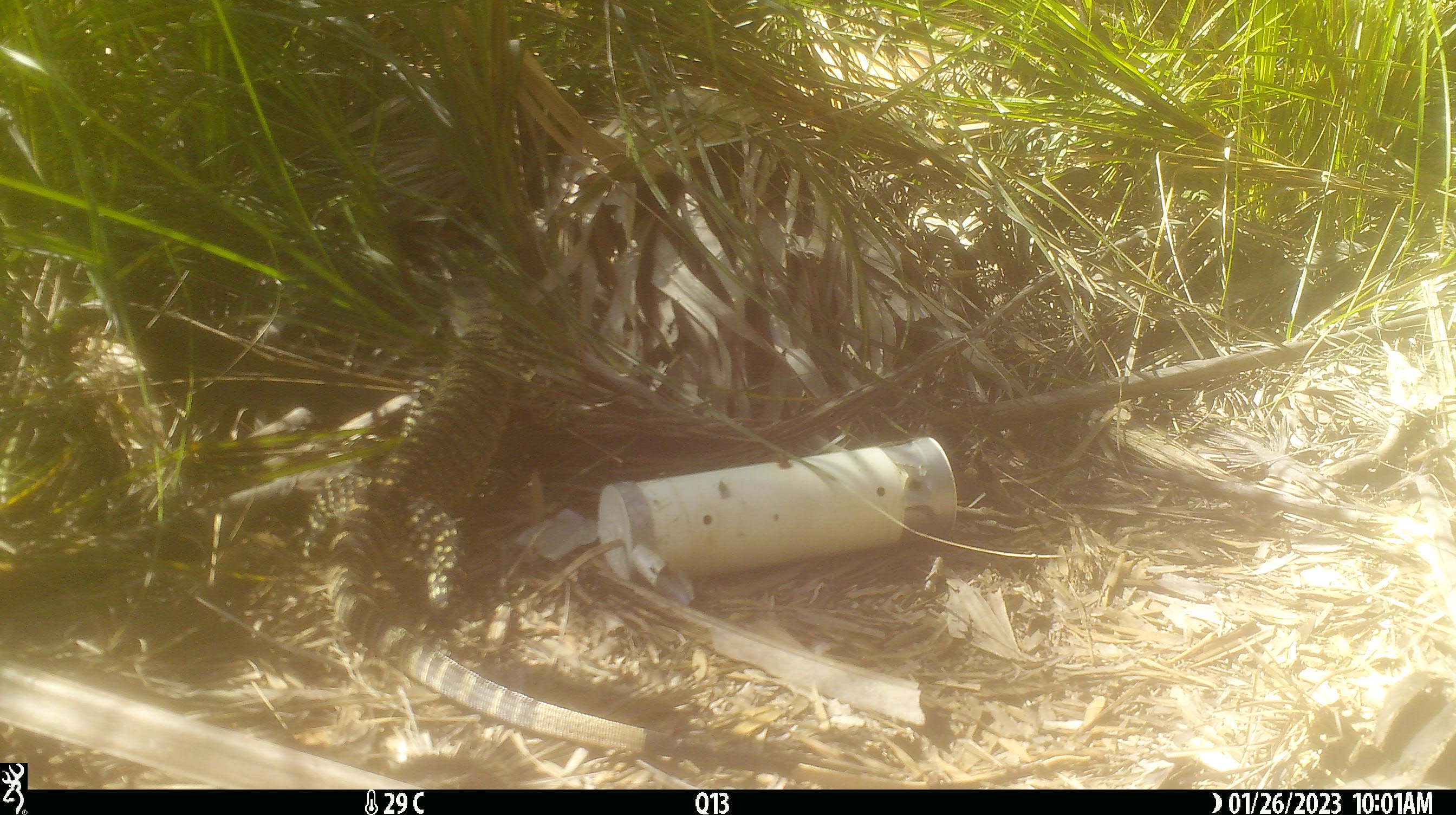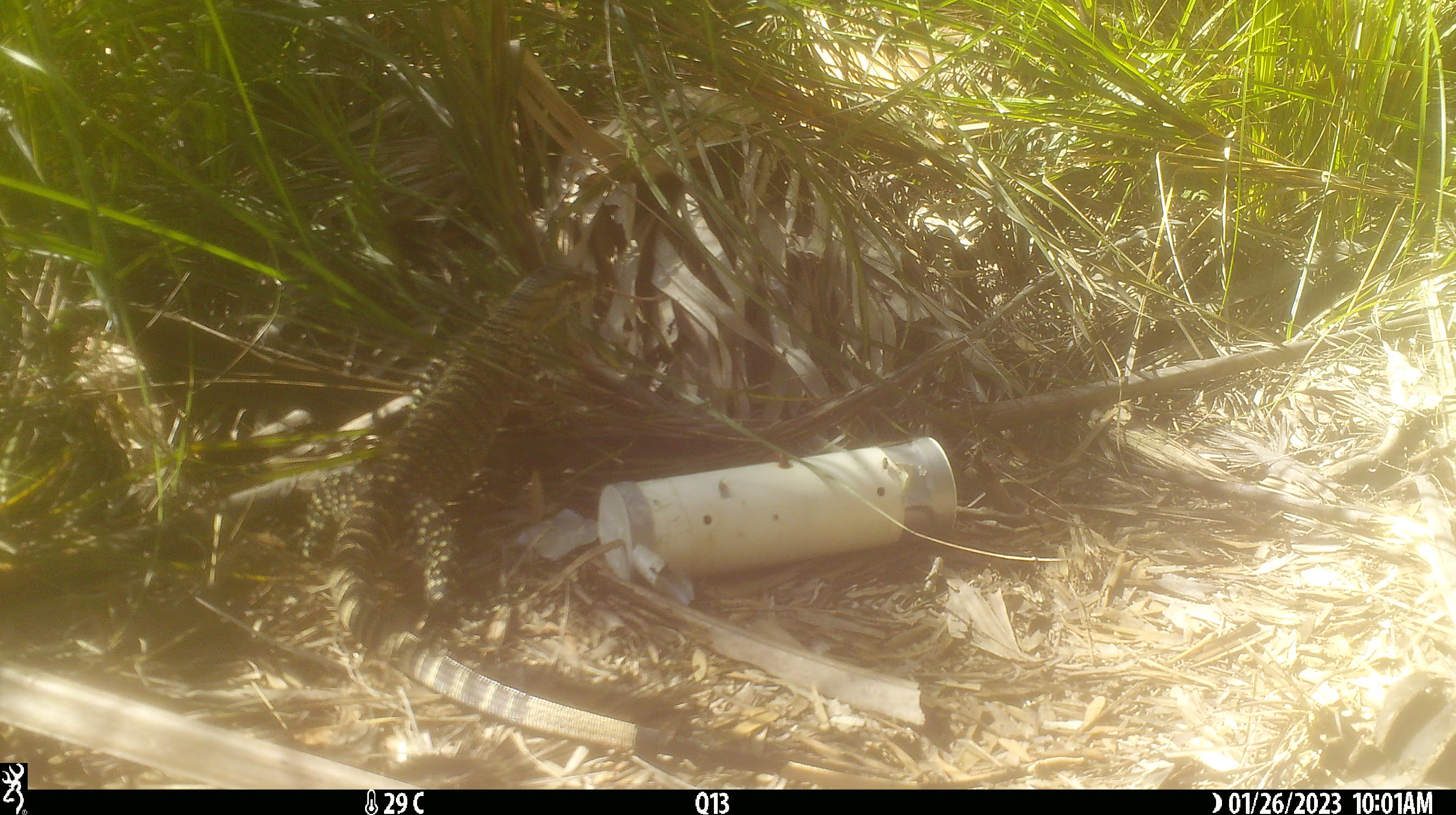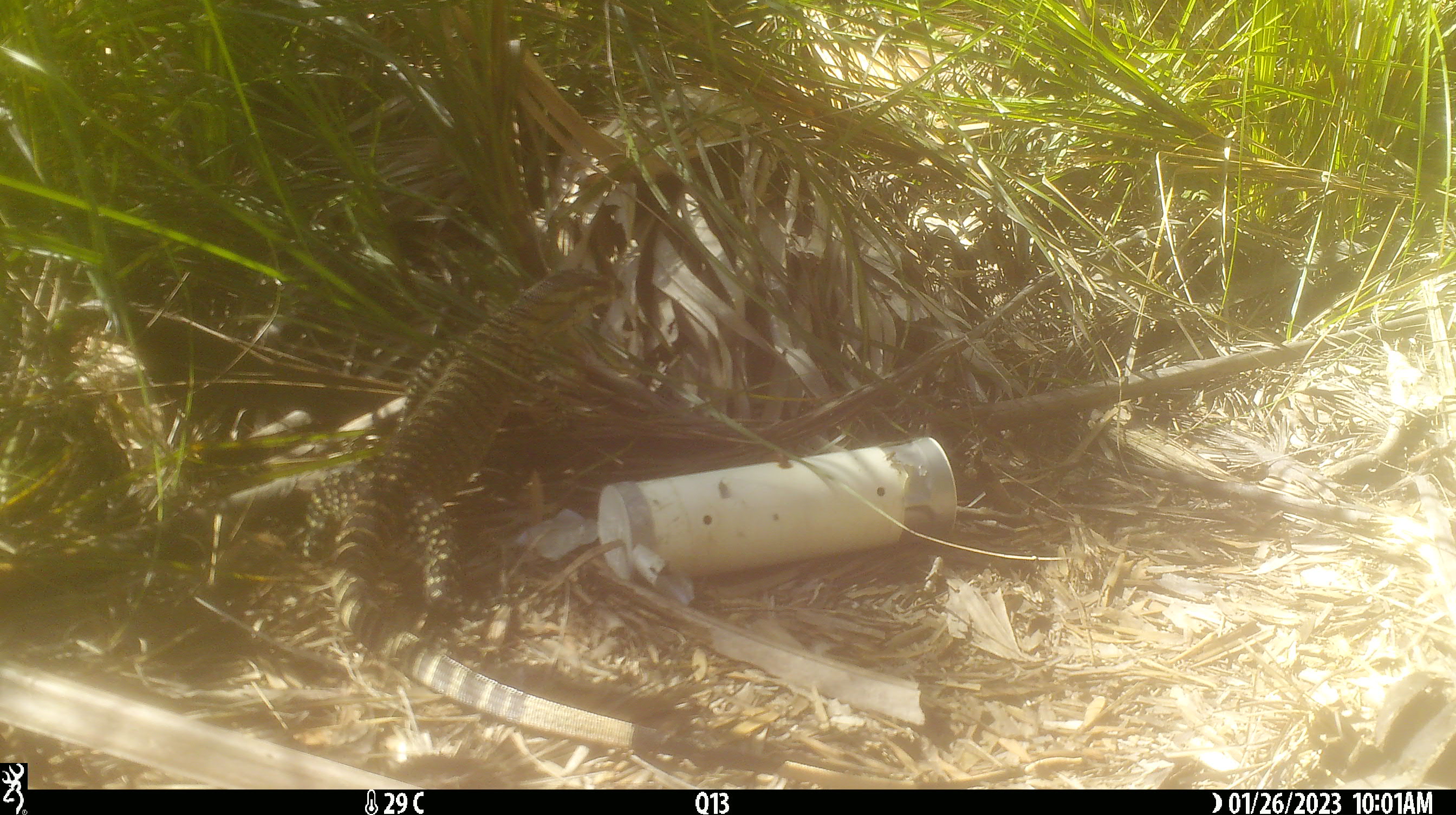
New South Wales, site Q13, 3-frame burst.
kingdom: Animalia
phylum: Chordata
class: Reptilia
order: Squamata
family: Varanidae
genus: Varanus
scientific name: Varanus varius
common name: lace monitor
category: goanna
Goanna (lace monitor) (Varanus varius).